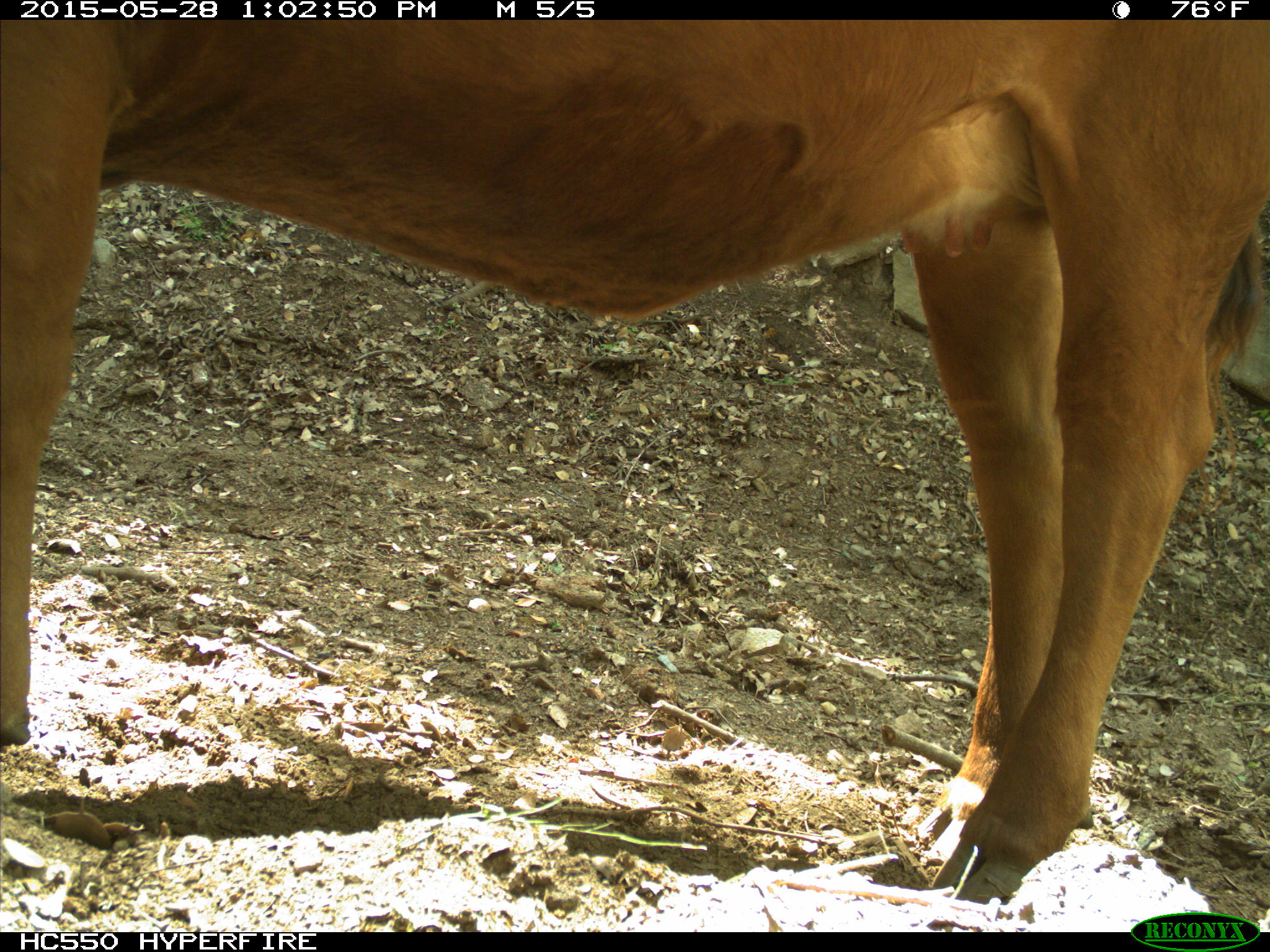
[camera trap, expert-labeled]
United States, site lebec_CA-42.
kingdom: Animalia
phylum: Chordata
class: Mammalia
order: Artiodactyla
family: Bovidae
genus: Bos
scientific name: Bos taurus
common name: domestic cow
Bos taurus (domestic cow).